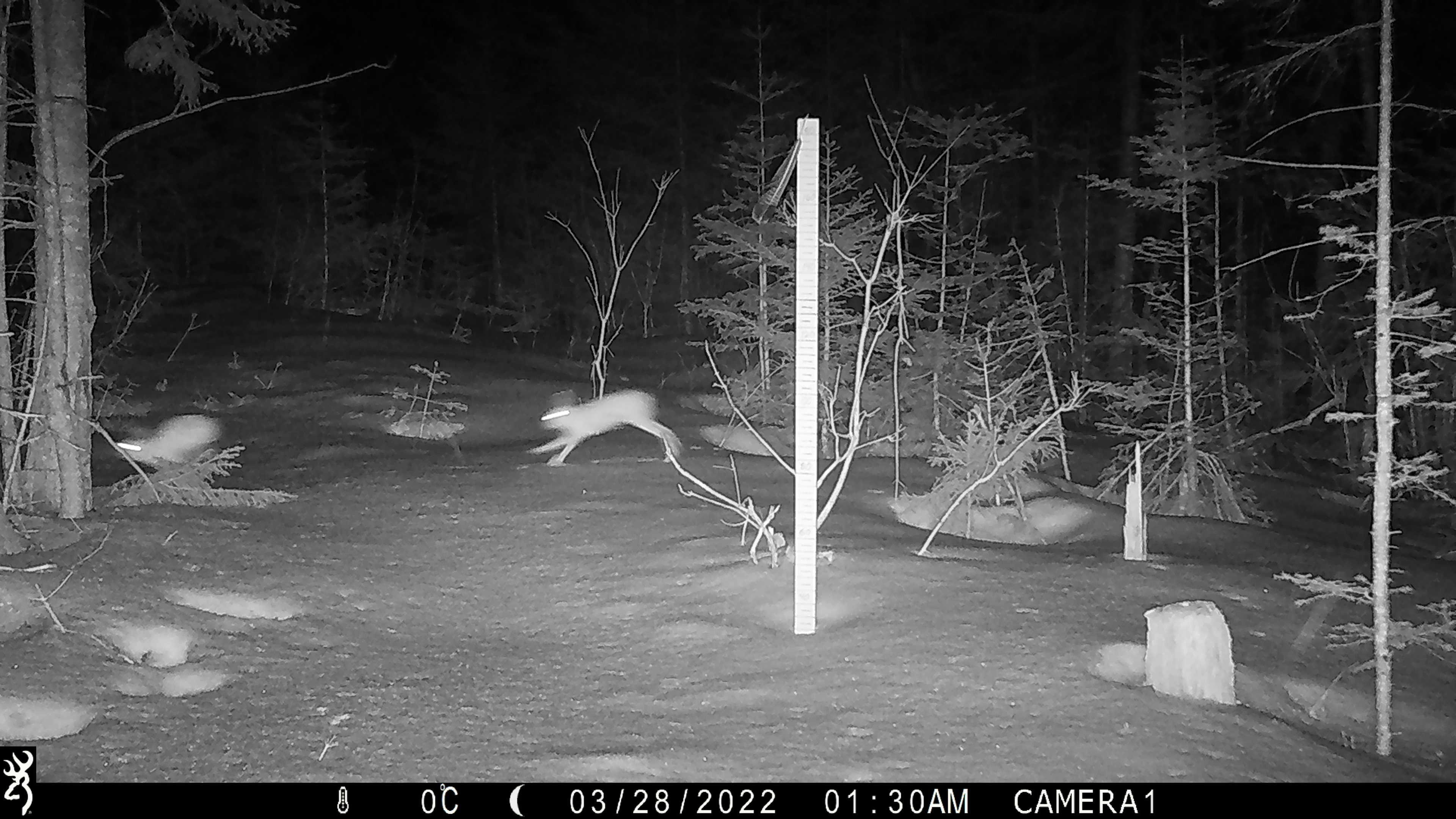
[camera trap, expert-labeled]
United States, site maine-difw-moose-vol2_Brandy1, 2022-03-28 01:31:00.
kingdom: Animalia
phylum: Chordata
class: Mammalia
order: Lagomorpha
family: Leporidae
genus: Lepus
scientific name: Lepus americanus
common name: snowshoe hare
Snowshoe hare (Lepus americanus).